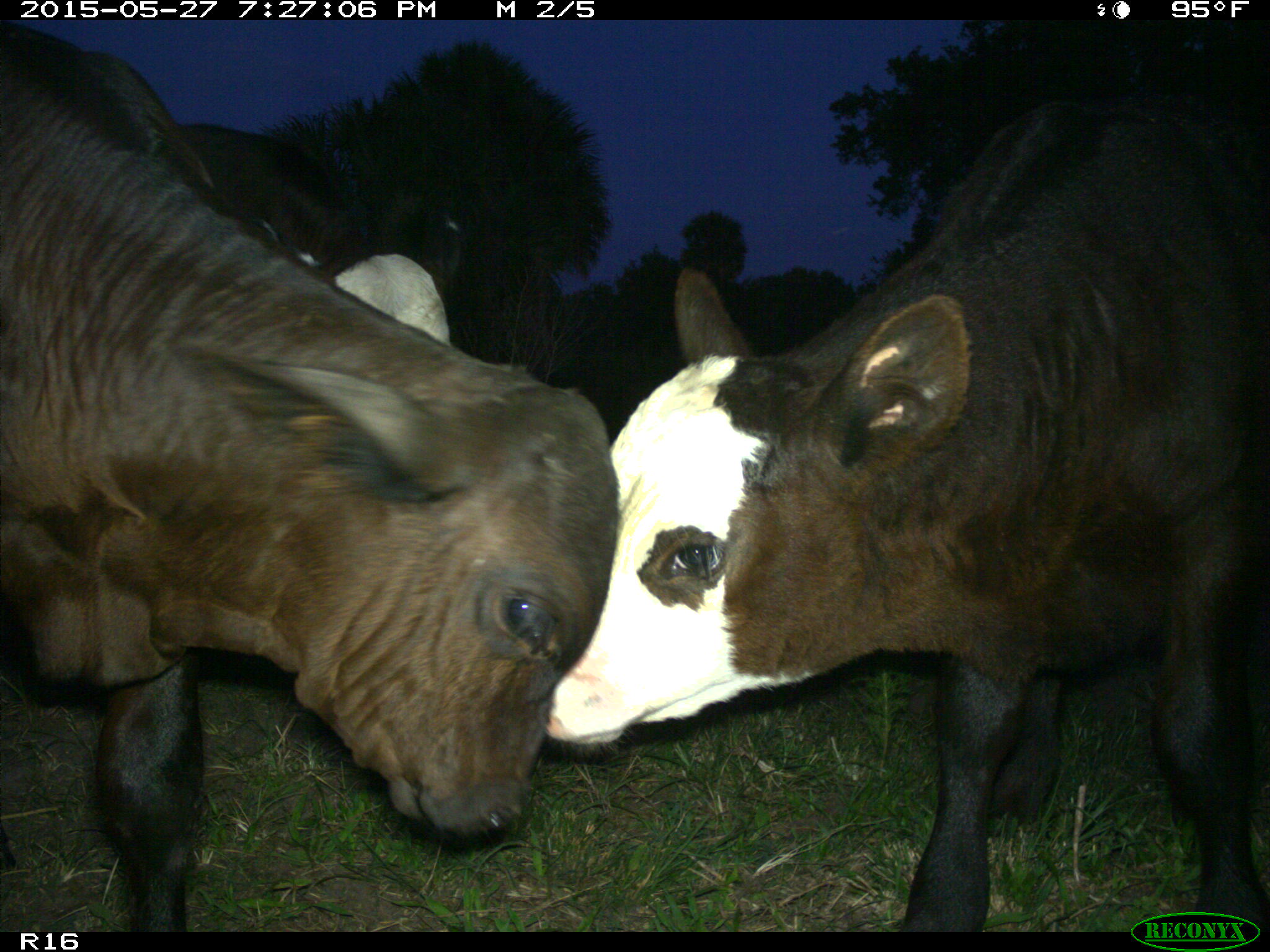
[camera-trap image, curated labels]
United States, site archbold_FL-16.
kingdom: Animalia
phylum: Chordata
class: Mammalia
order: Artiodactyla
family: Bovidae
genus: Bos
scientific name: Bos taurus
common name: domestic cow